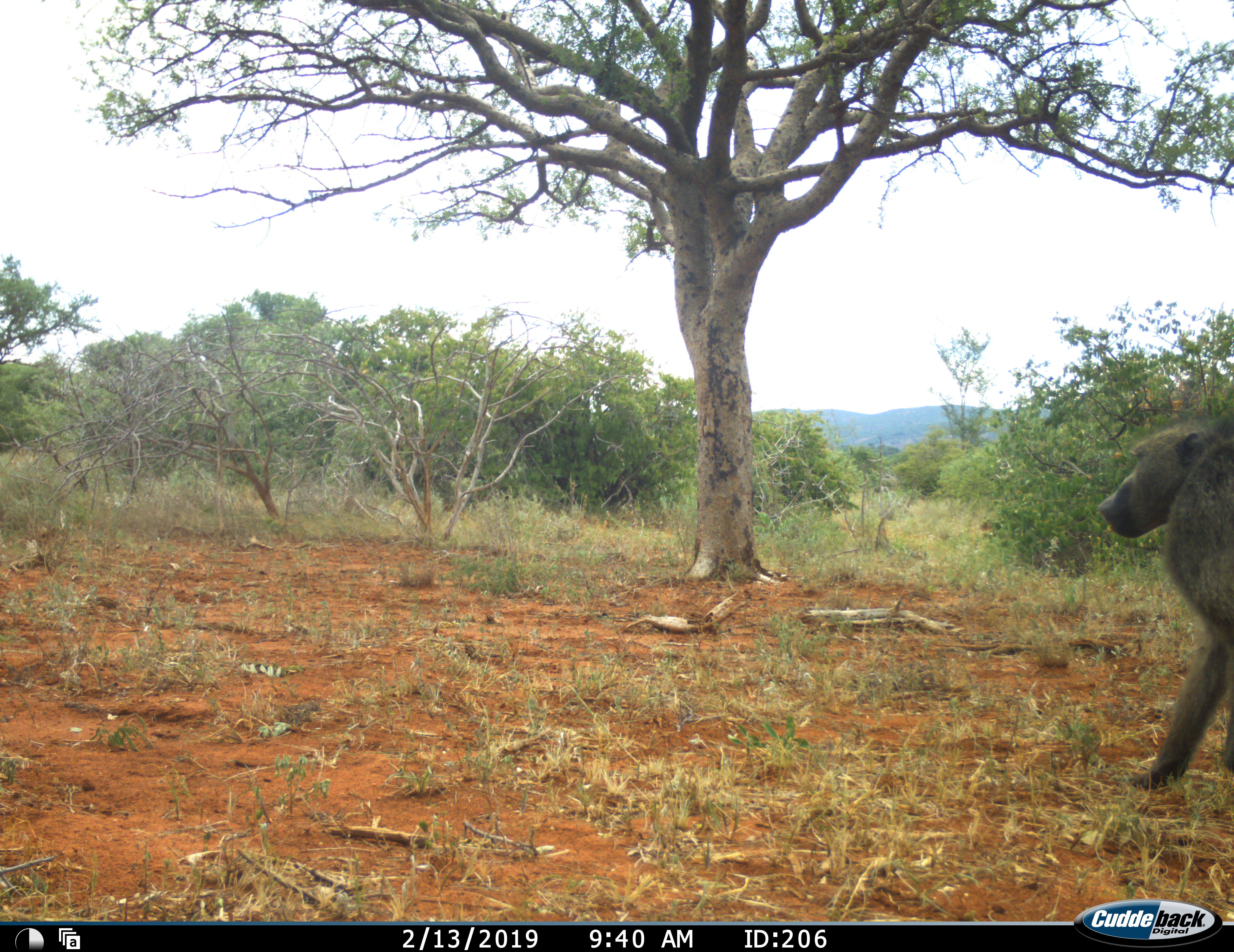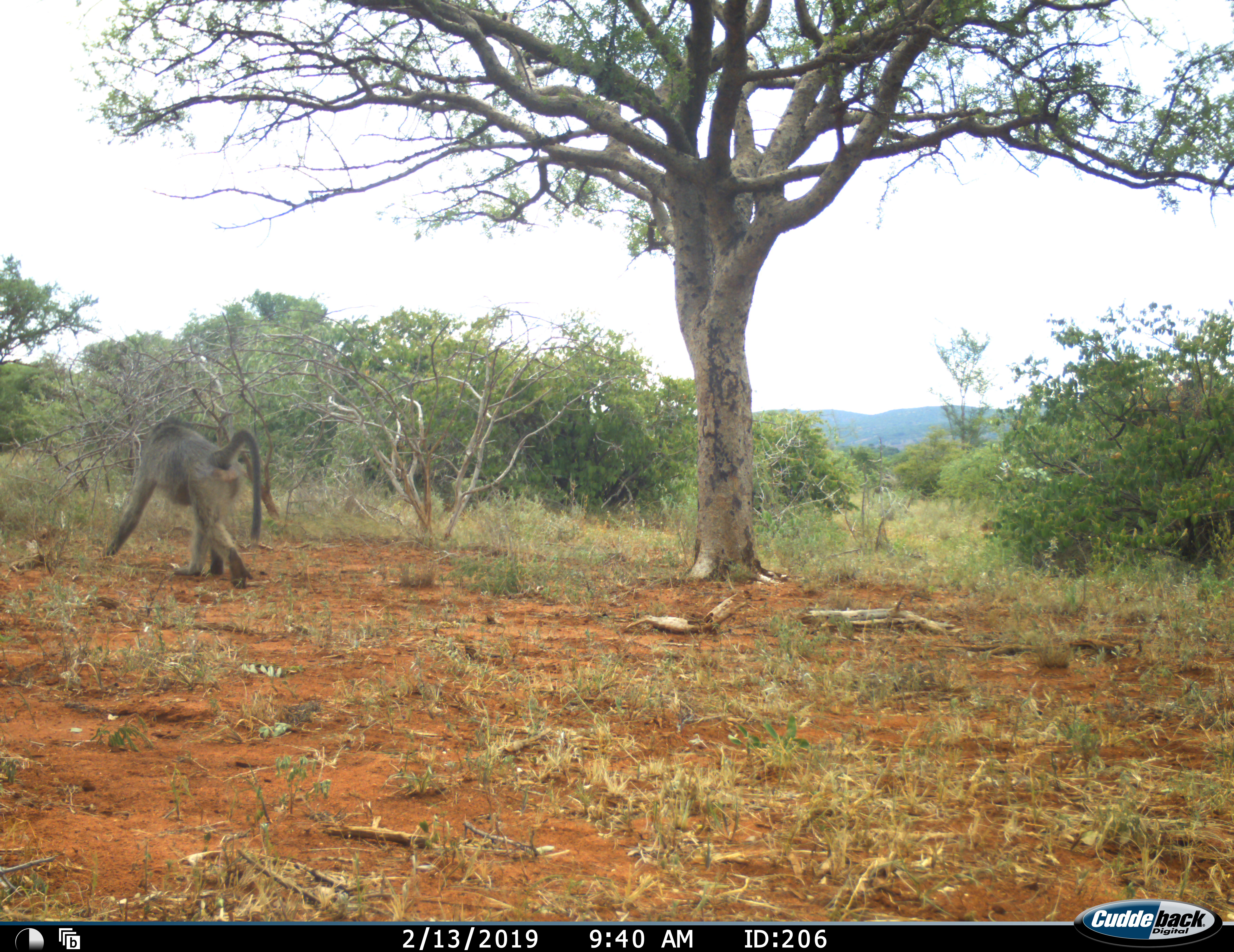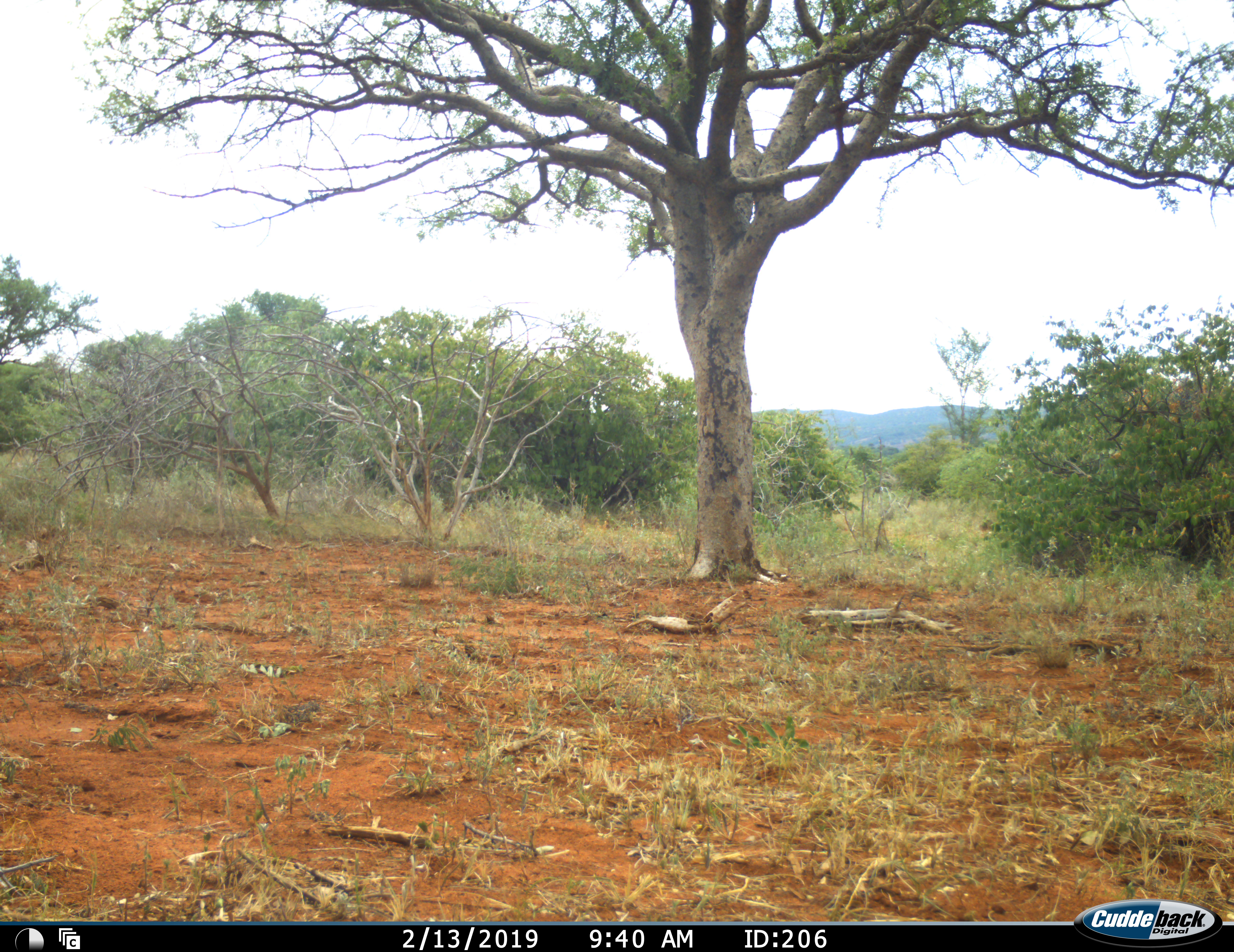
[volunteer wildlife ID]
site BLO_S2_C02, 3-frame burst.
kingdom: Animalia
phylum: Chordata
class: Mammalia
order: Primates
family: Cercopithecidae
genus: Papio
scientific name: Papio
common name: baboon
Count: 1.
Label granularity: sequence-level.